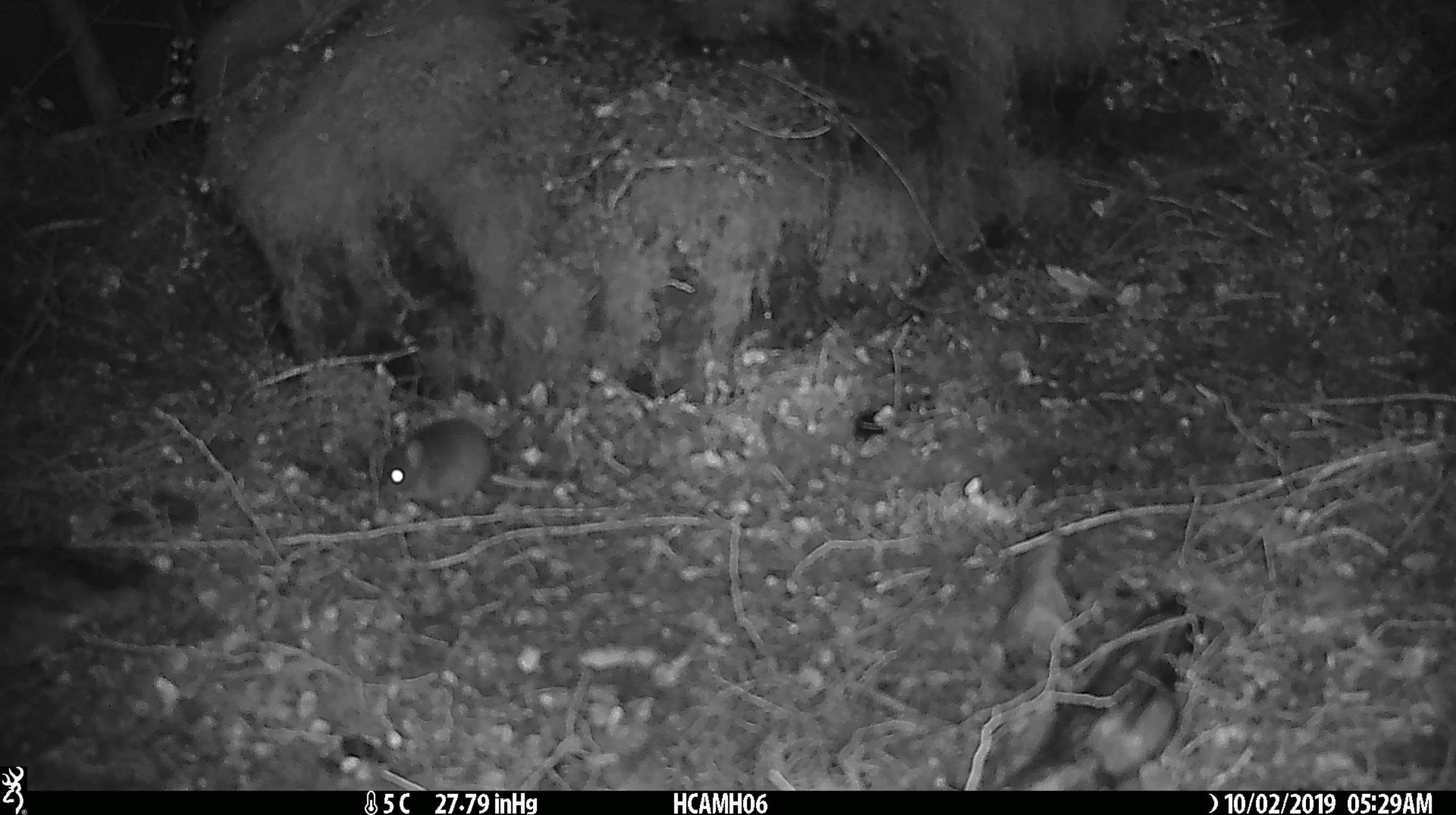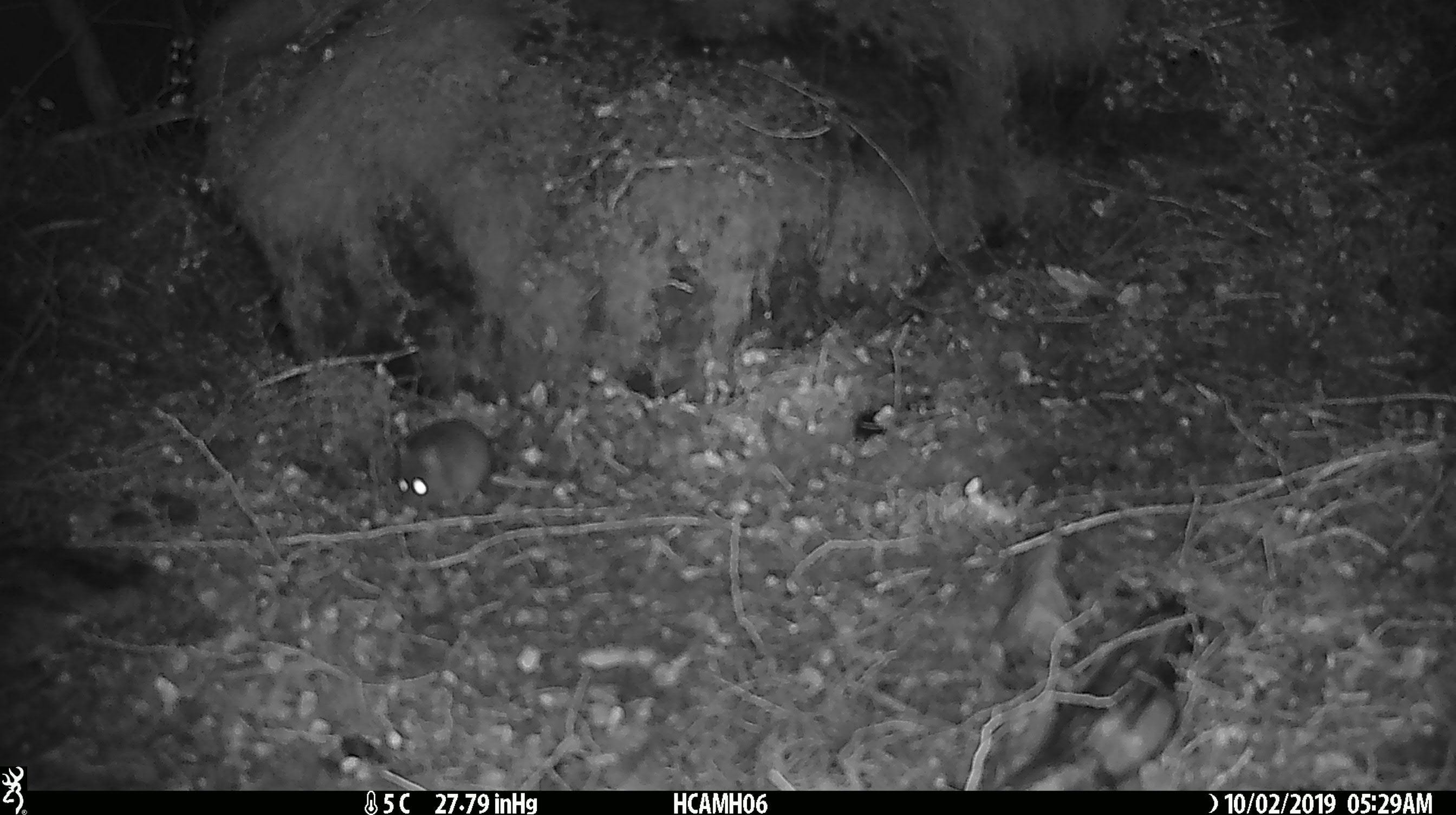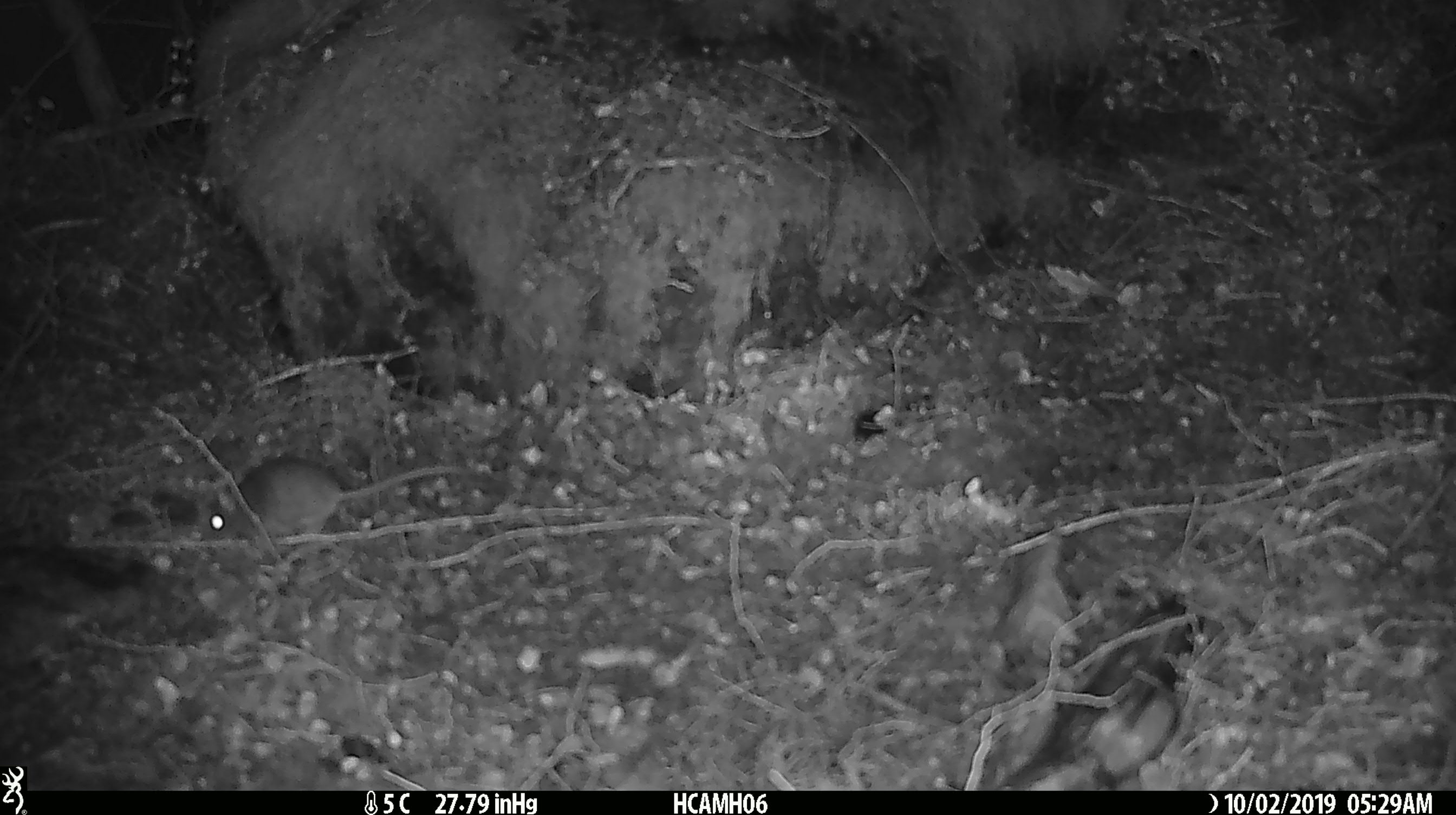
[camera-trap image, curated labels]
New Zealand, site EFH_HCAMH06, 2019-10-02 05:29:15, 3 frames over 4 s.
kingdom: Animalia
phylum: Chordata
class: Mammalia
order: Rodentia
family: Muridae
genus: Mus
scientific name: Mus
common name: mouse